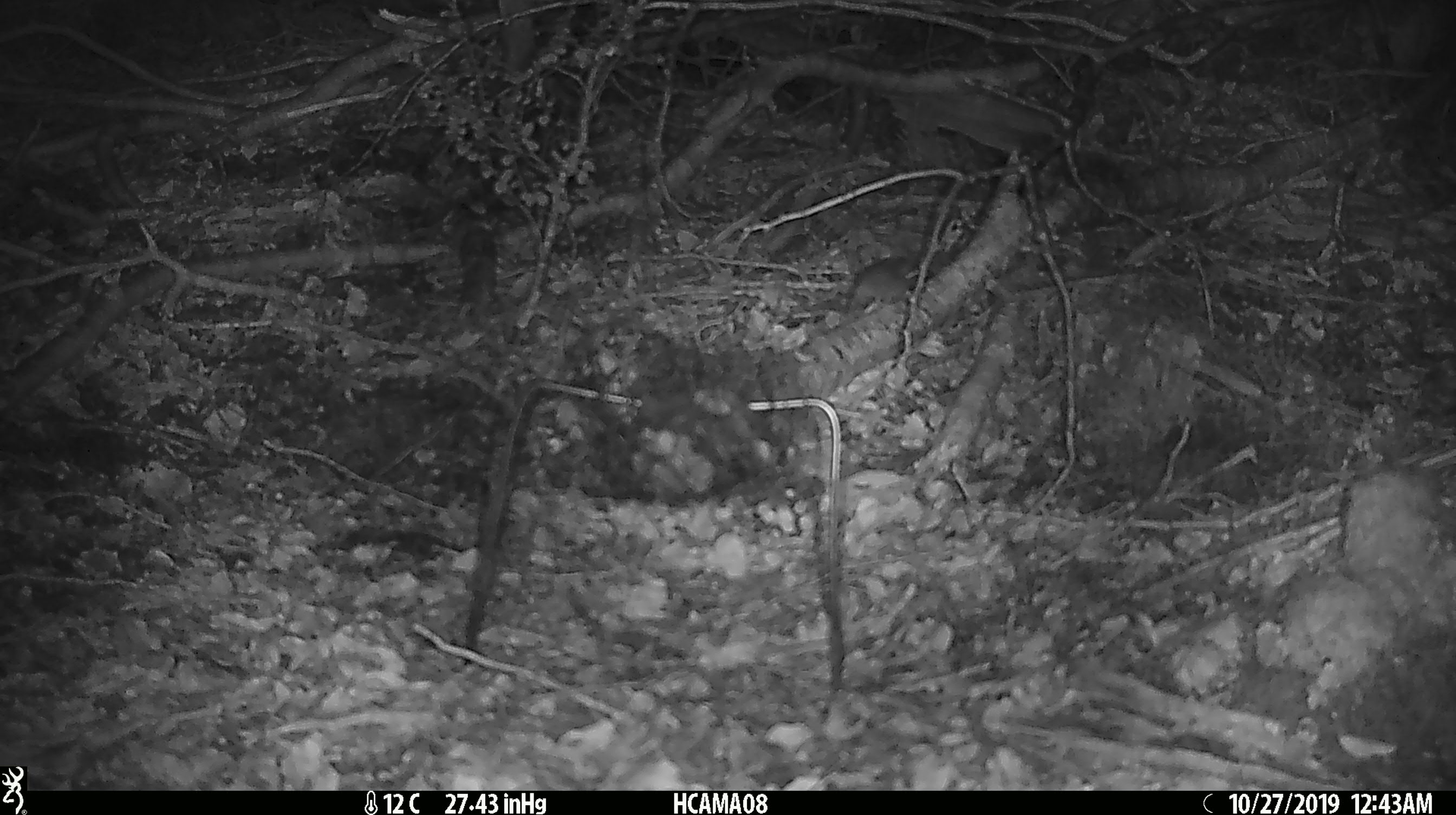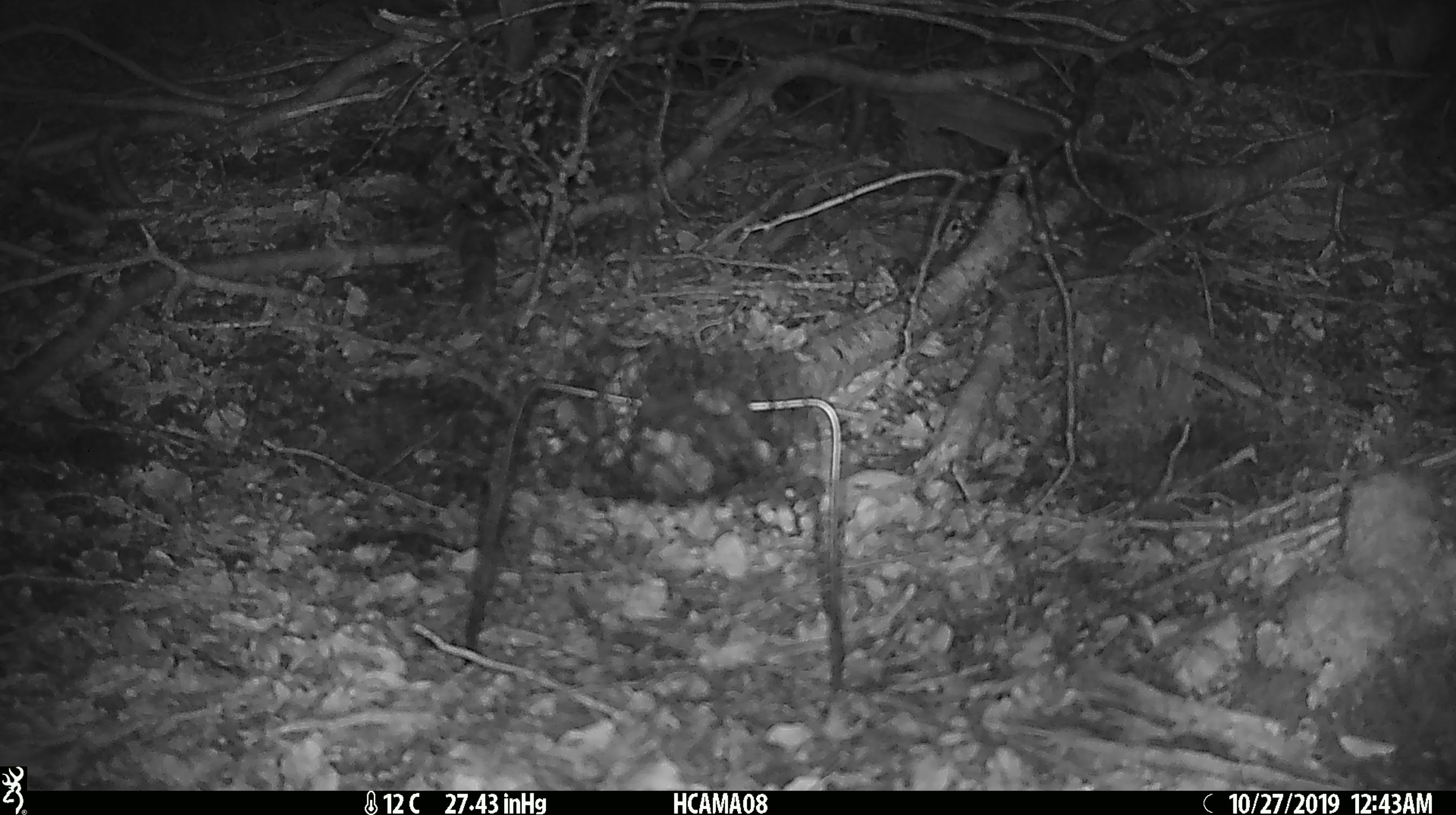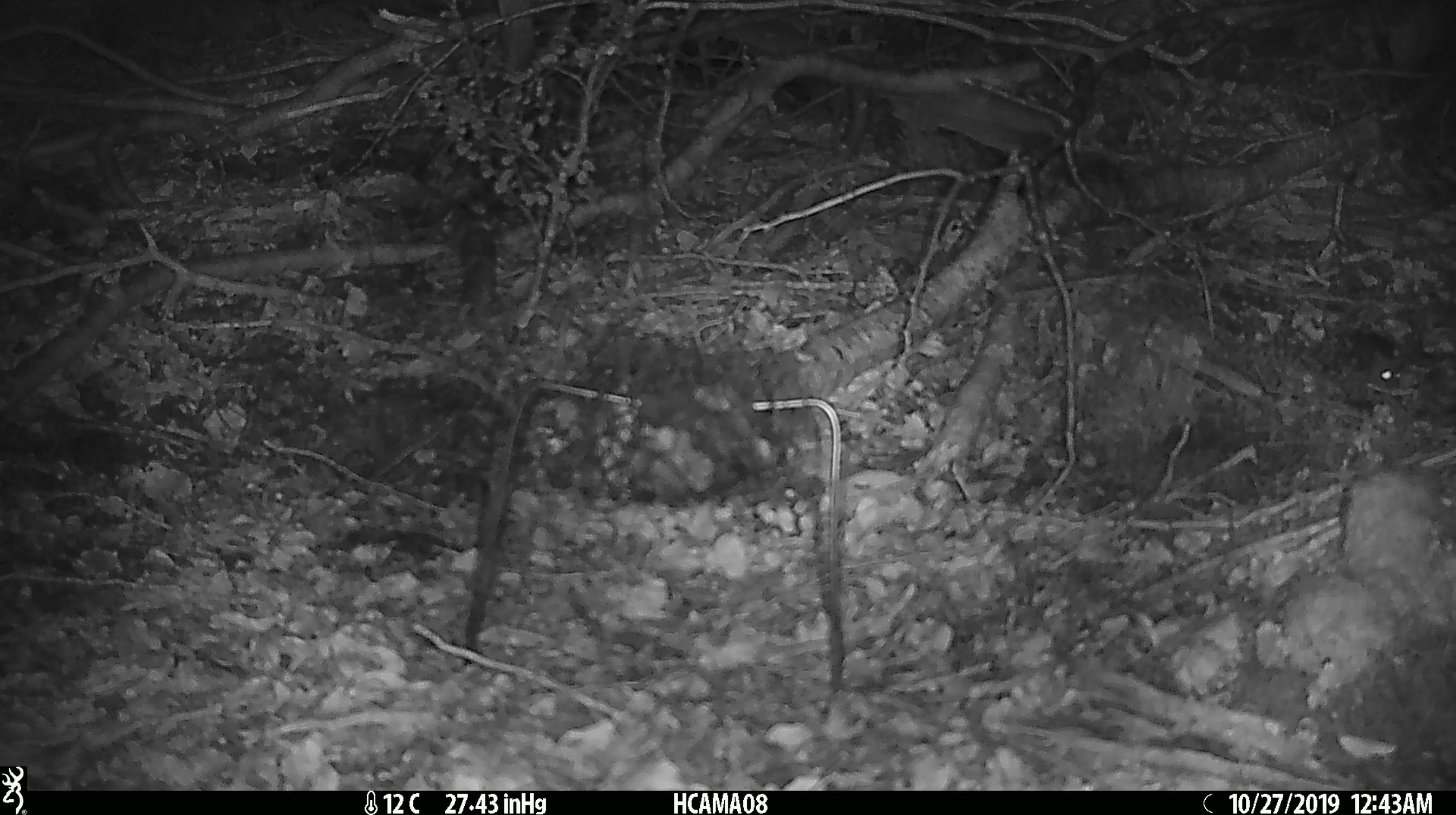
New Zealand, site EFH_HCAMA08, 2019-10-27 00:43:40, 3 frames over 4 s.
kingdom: Animalia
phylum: Chordata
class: Mammalia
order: Rodentia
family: Muridae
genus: Mus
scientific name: Mus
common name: mouse